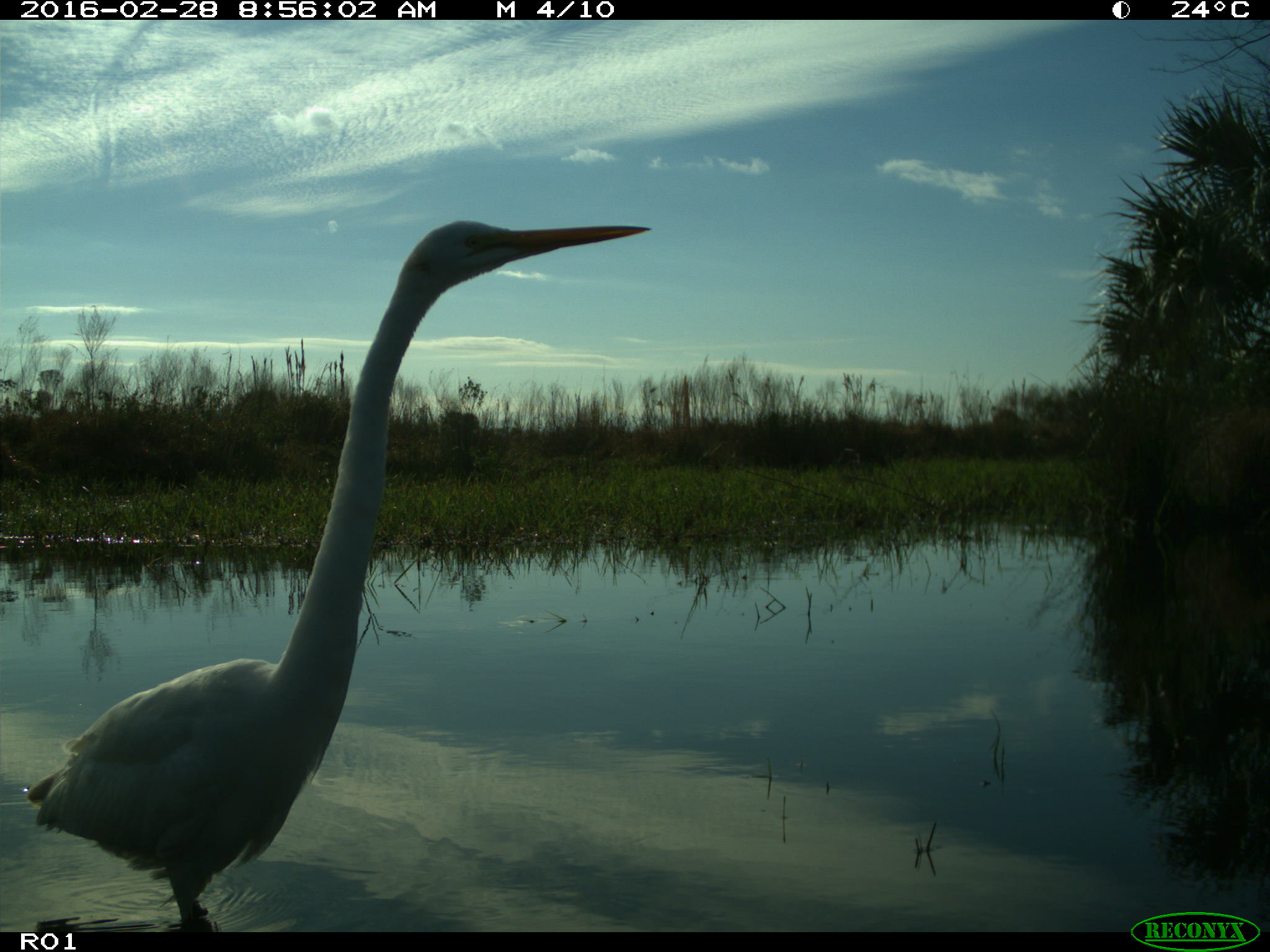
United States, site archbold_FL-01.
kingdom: Animalia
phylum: Chordata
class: Aves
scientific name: Aves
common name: birds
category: unidentified bird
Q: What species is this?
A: Unidentified bird (birds) (Aves).